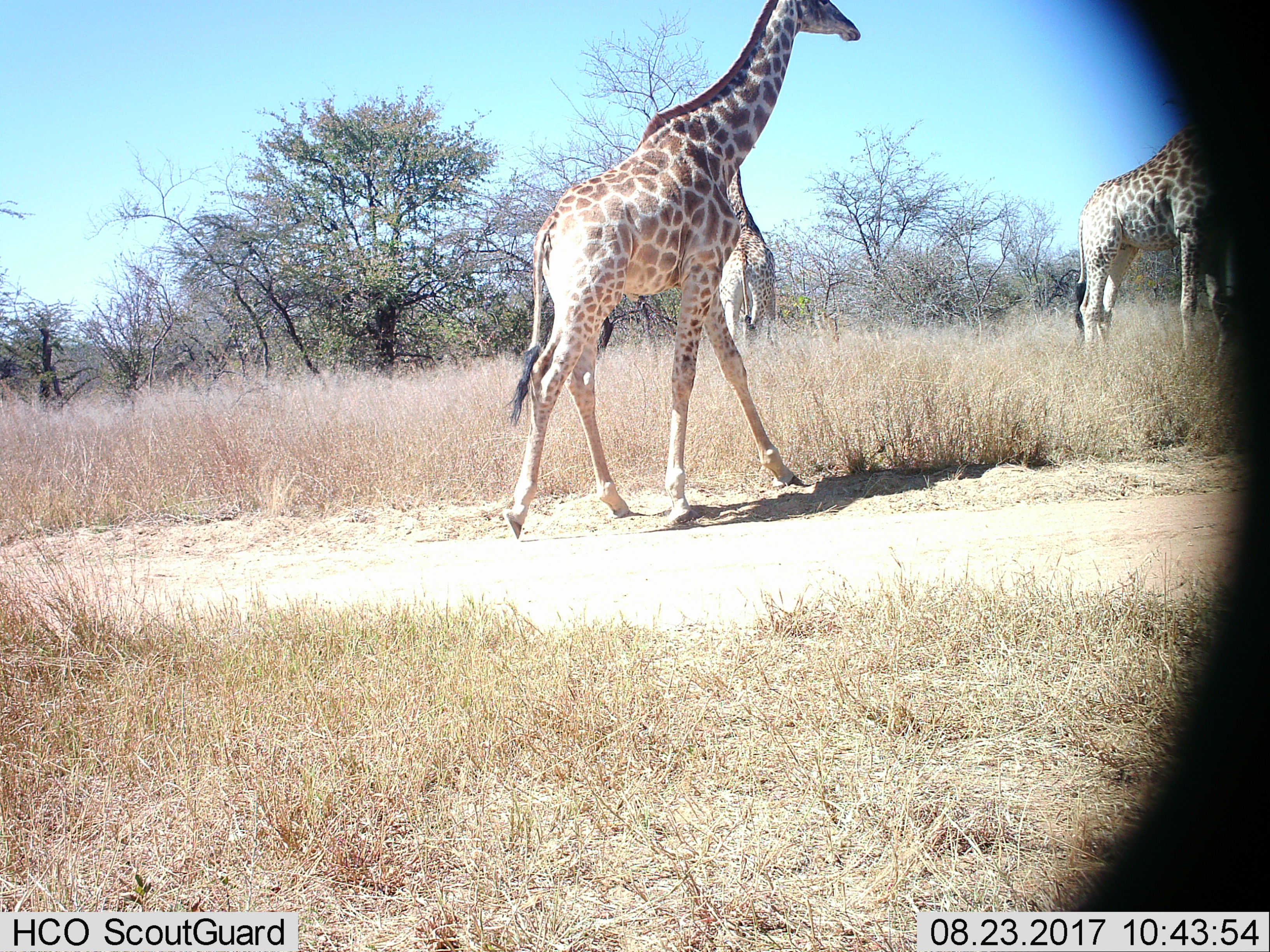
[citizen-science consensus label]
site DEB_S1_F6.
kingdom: Animalia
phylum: Chordata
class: Mammalia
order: Artiodactyla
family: Giraffidae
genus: Giraffa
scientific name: Giraffa camelopardalis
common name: giraffe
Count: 3.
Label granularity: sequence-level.